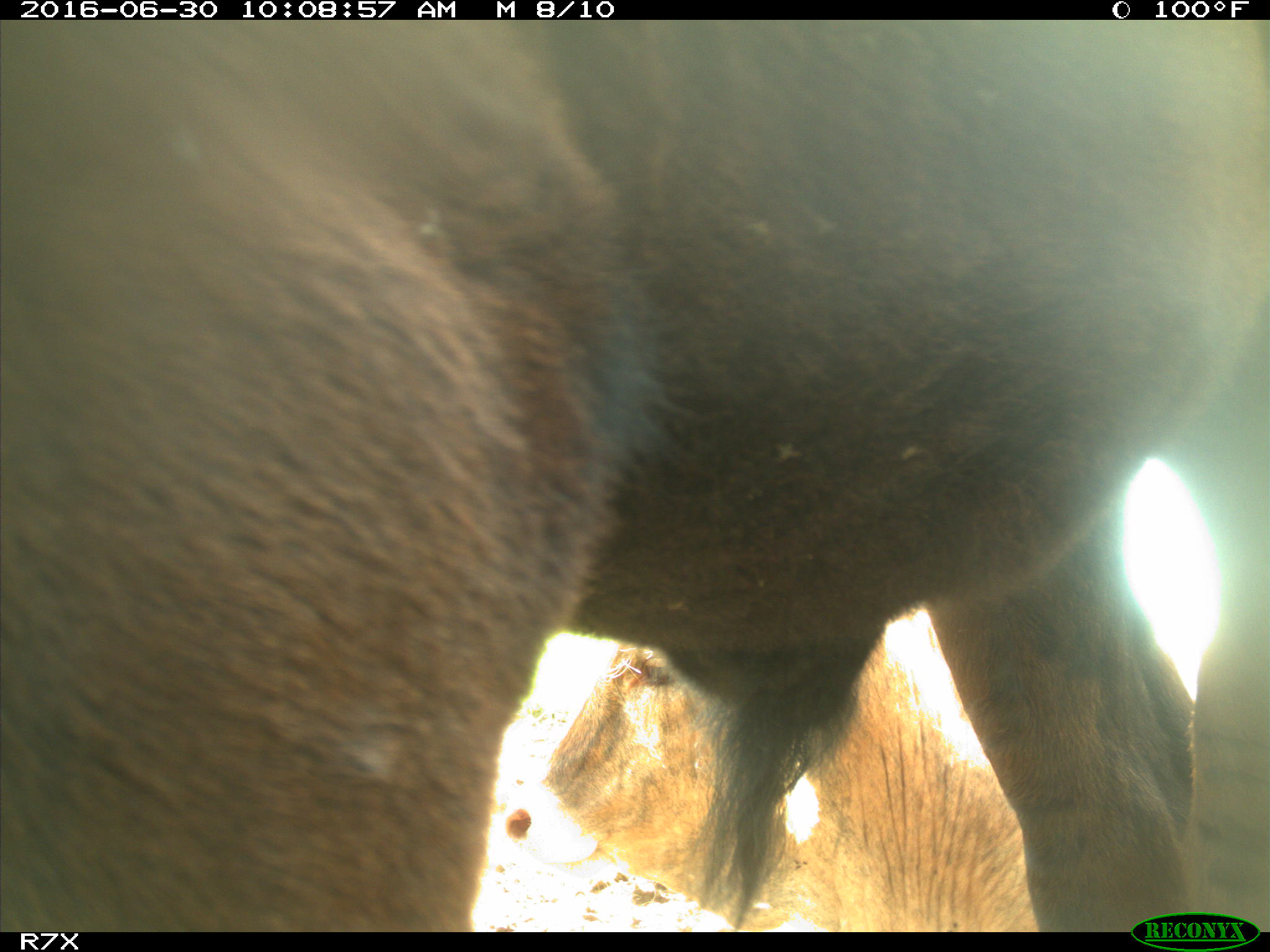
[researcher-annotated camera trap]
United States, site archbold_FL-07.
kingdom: Animalia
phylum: Chordata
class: Mammalia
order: Artiodactyla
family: Bovidae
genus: Bos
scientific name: Bos taurus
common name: domestic cow